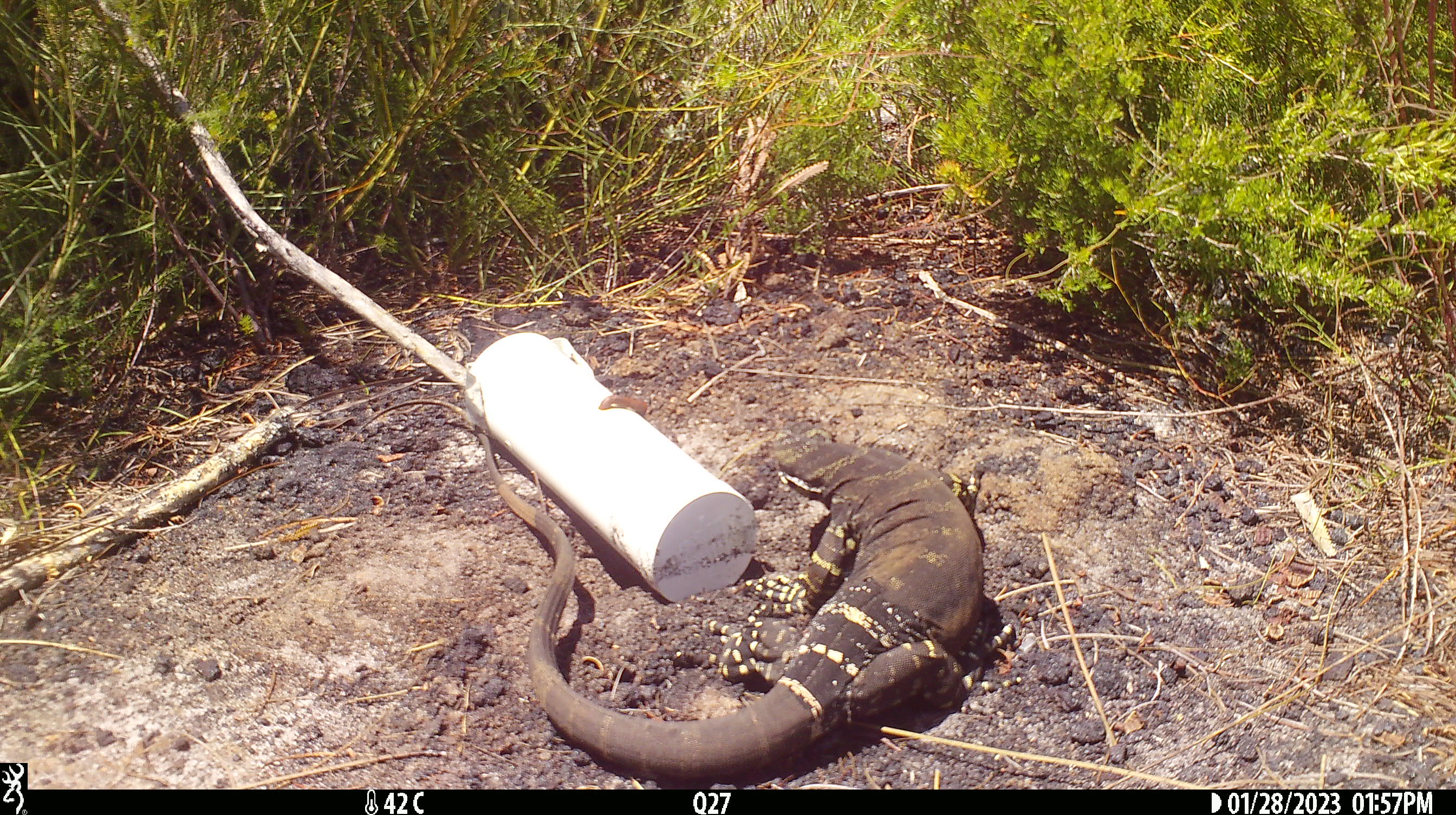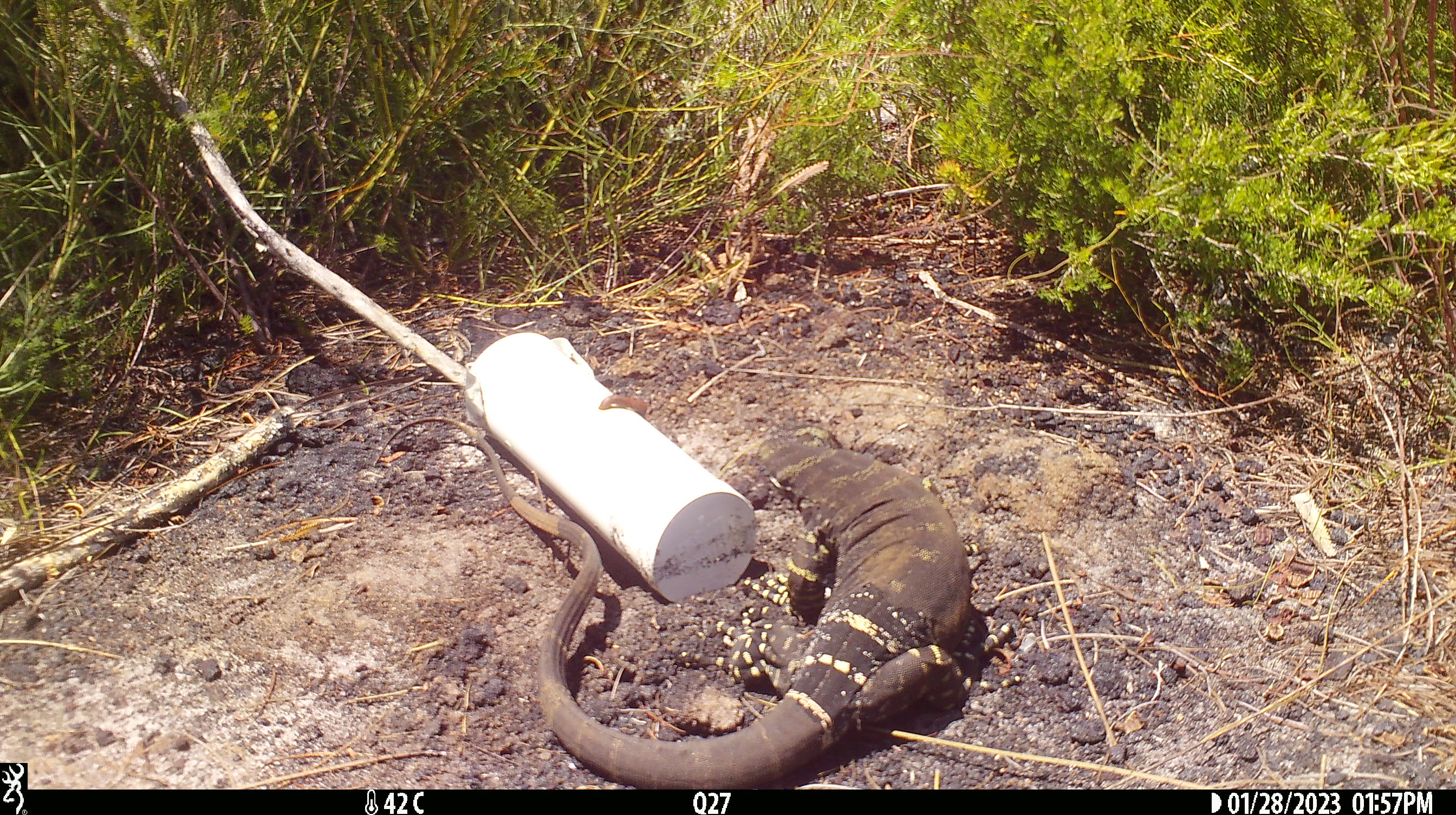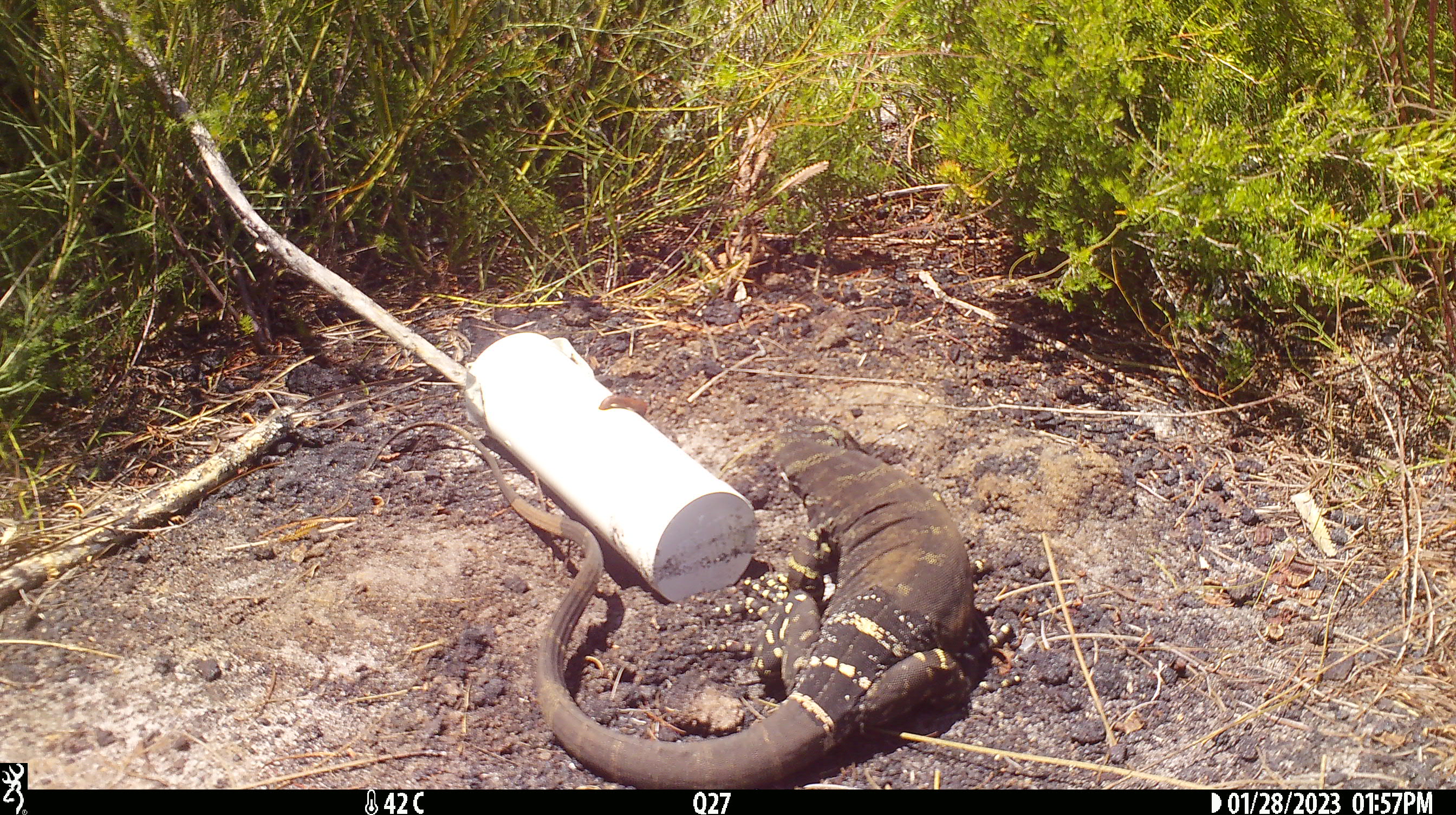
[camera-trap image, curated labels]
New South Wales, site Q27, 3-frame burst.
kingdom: Animalia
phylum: Chordata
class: Reptilia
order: Squamata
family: Varanidae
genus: Varanus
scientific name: Varanus varius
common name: lace monitor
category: goanna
Goanna (lace monitor) (Varanus varius).